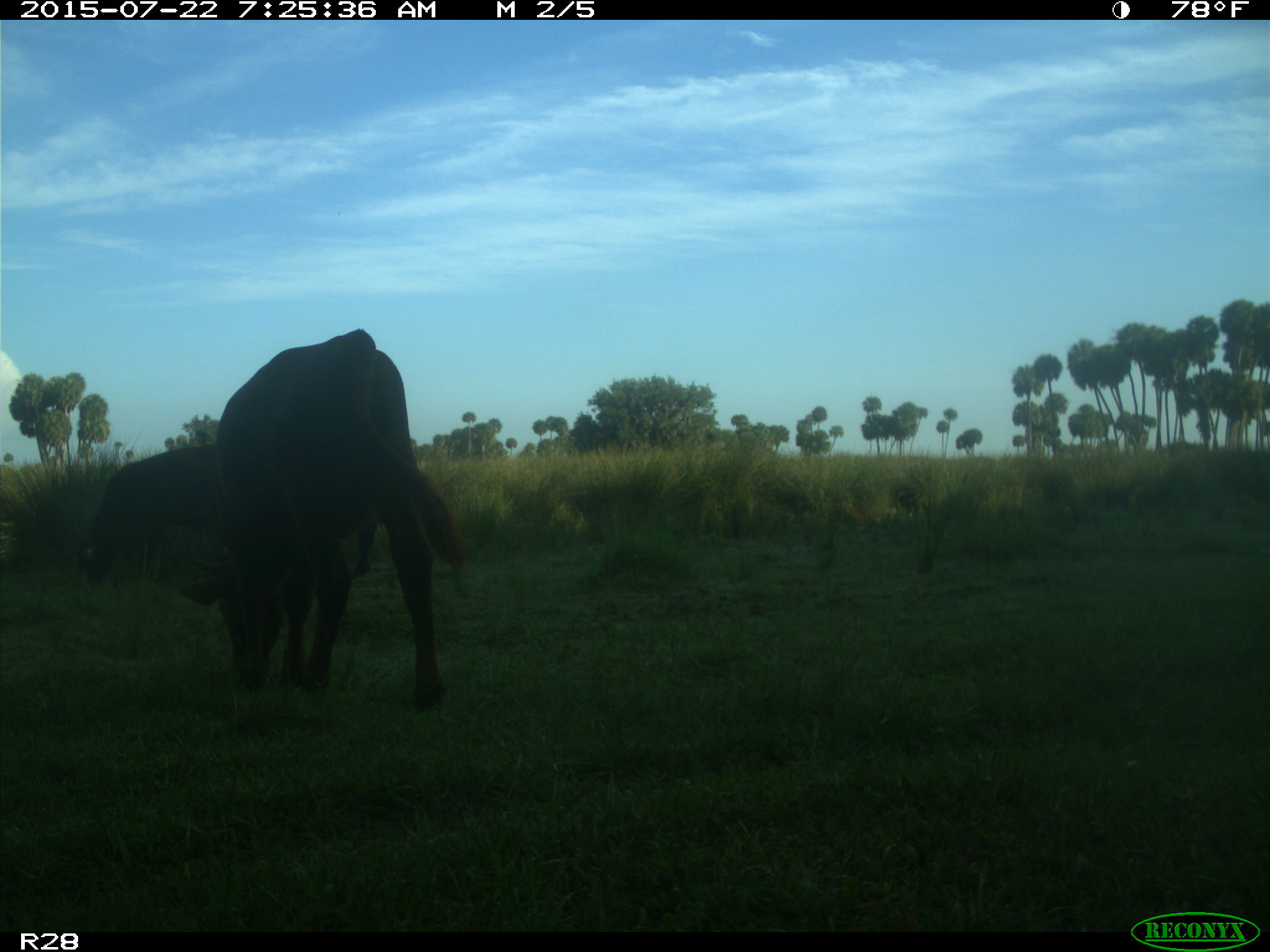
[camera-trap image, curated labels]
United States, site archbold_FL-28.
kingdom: Animalia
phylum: Chordata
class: Mammalia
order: Artiodactyla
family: Bovidae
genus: Bos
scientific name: Bos taurus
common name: domestic cow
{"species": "Bos taurus (domestic cow)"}